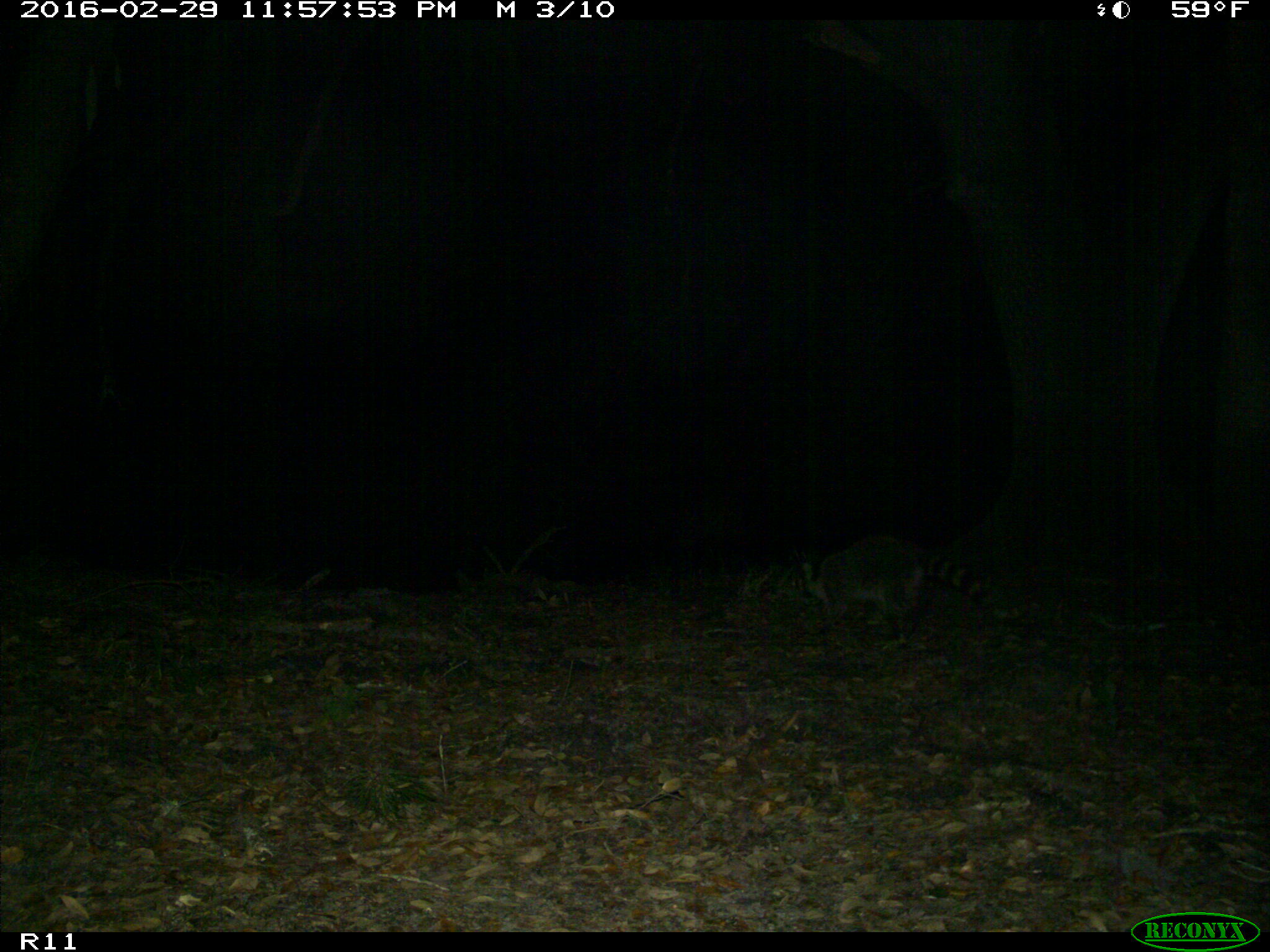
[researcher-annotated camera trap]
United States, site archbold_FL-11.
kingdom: Animalia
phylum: Chordata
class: Mammalia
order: Carnivora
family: Procyonidae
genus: Procyon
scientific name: Procyon lotor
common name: common raccoon